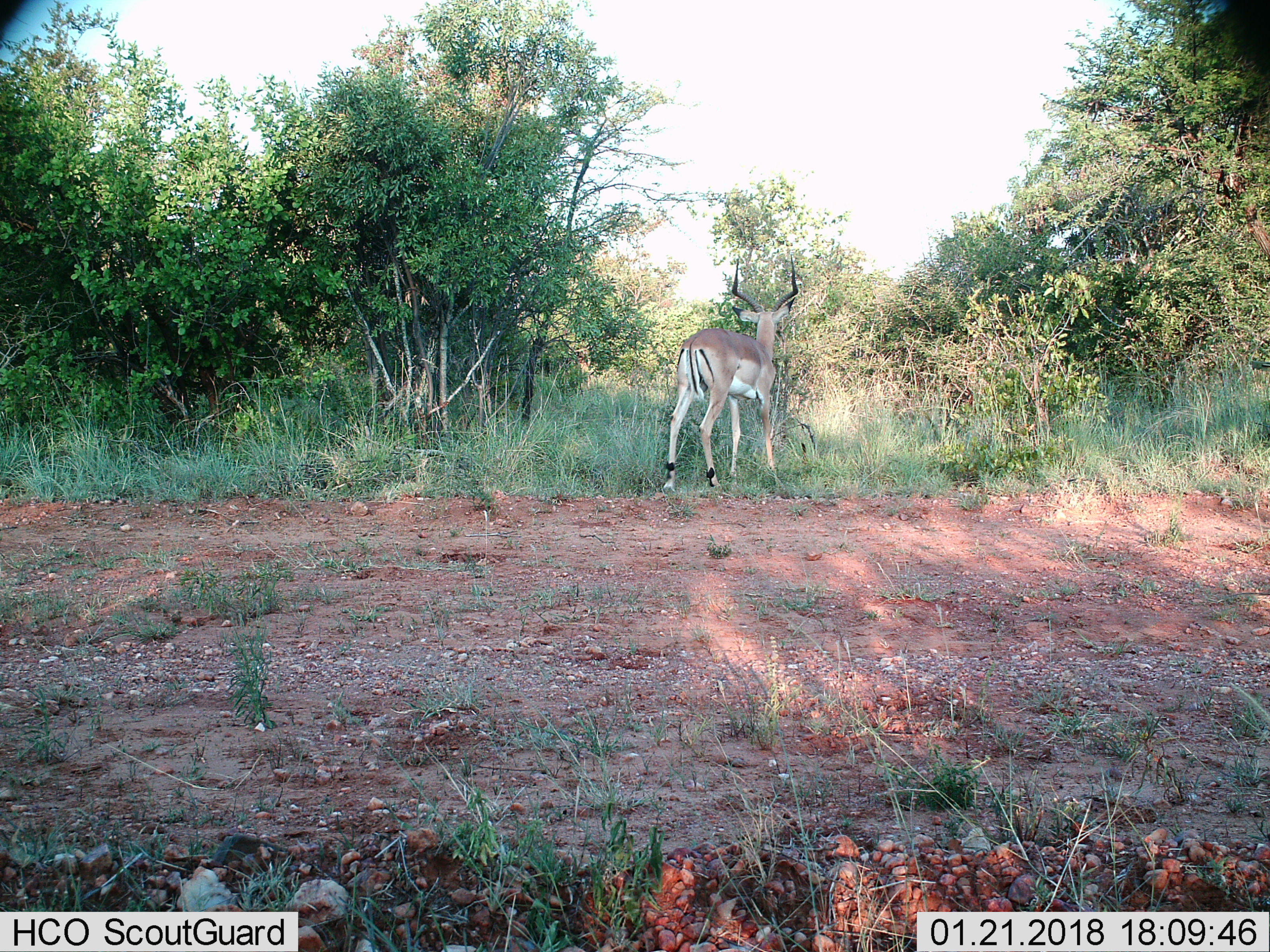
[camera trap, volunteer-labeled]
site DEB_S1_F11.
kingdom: Animalia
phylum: Chordata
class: Mammalia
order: Artiodactyla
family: Bovidae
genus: Aepyceros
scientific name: Aepyceros melampus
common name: impala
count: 1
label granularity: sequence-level